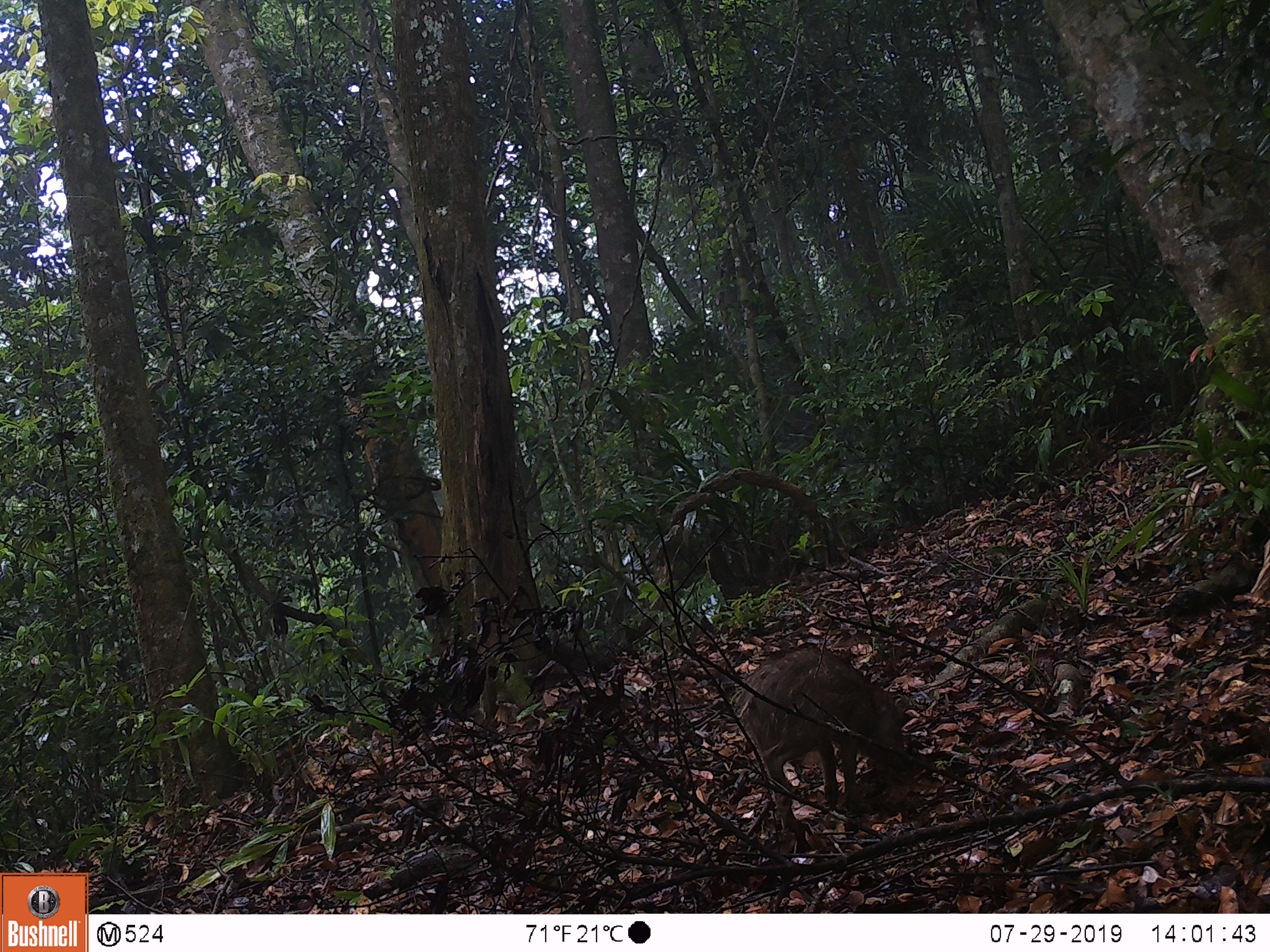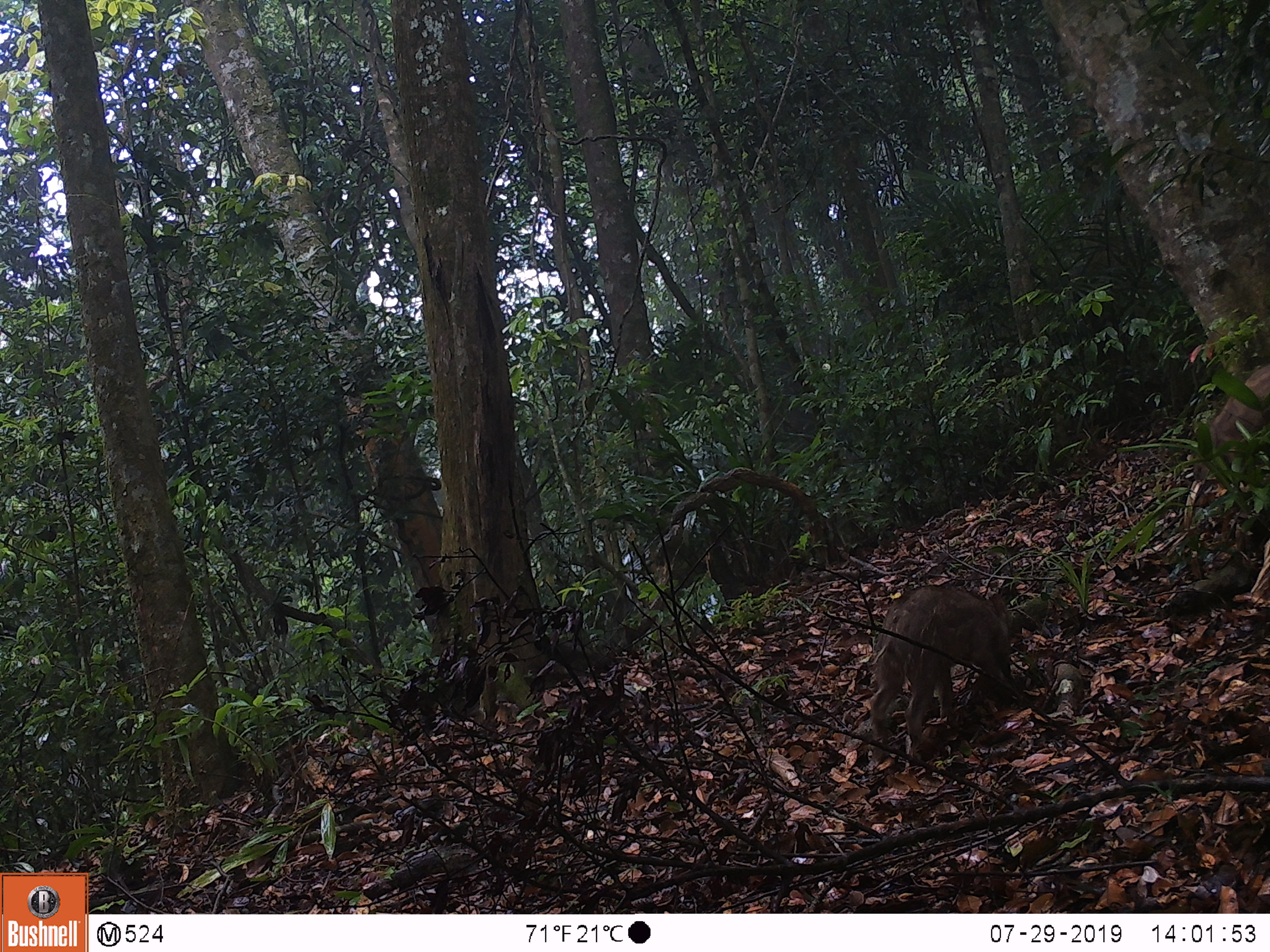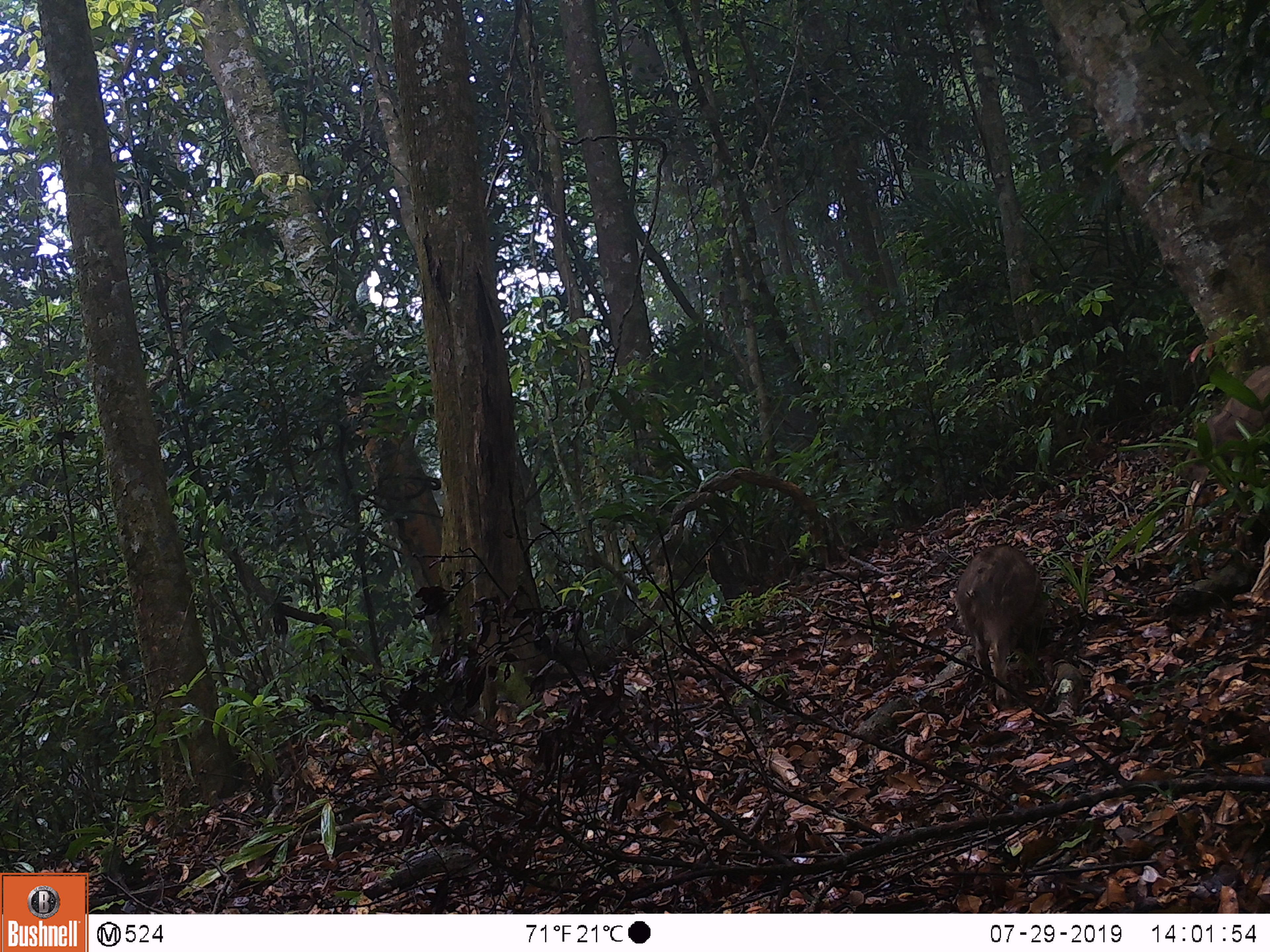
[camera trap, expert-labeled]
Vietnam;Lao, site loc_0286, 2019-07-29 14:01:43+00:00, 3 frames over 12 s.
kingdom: Animalia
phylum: Chordata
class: Mammalia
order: Artiodactyla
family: Suidae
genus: Sus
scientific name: Sus scrofa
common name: eurasian wild pig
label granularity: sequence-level